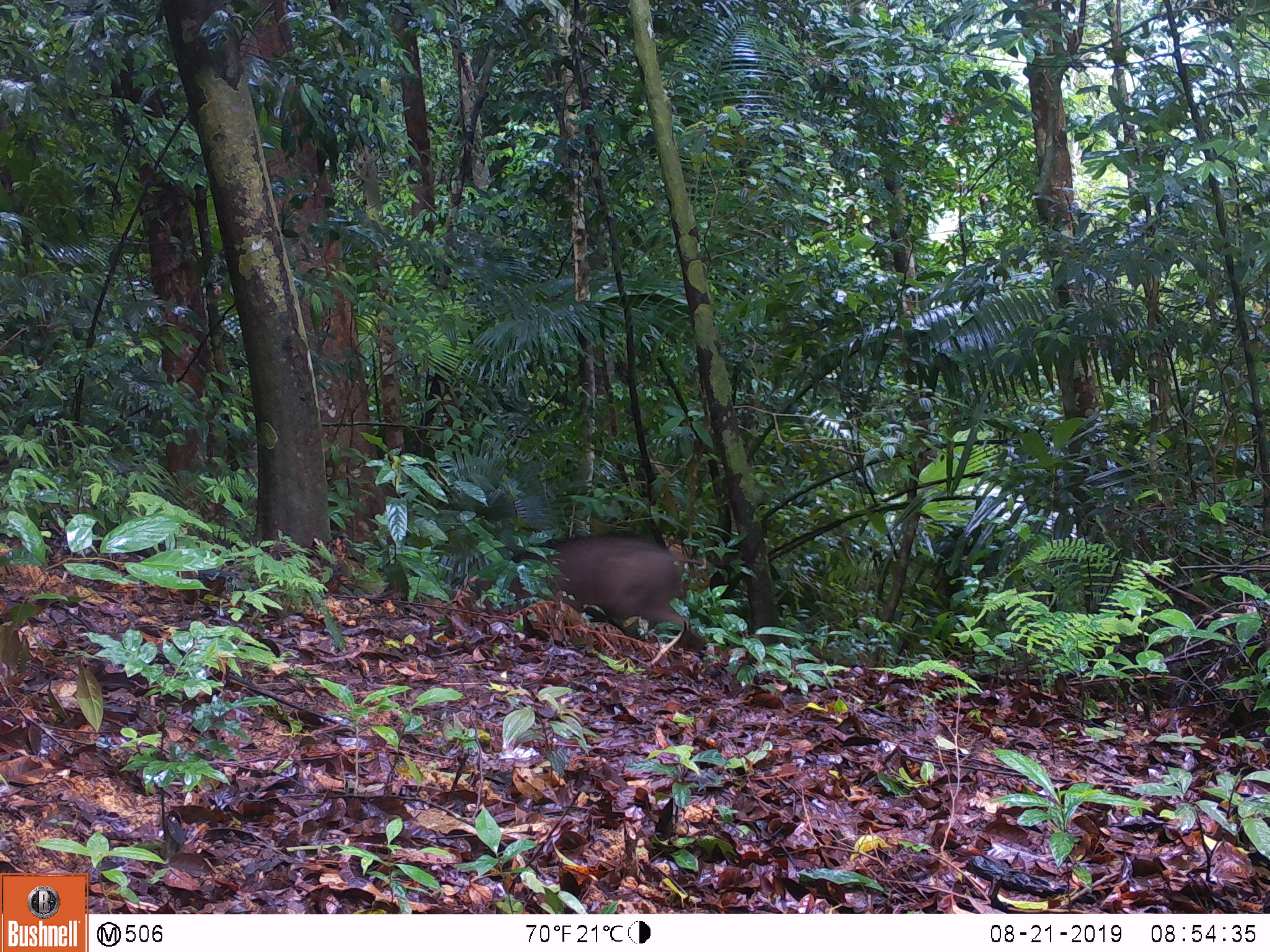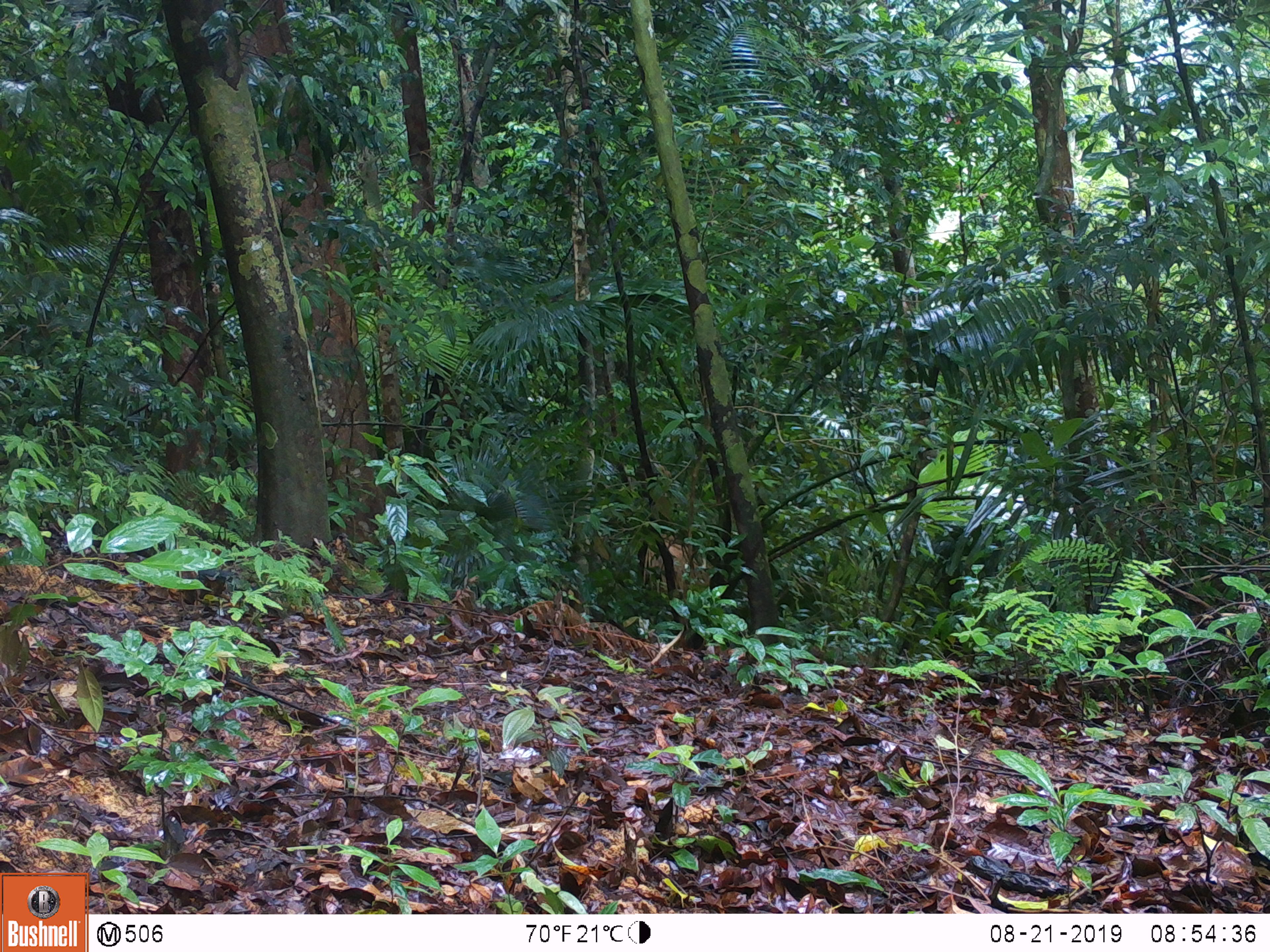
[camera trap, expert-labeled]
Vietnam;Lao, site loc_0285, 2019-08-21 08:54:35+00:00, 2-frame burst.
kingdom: Animalia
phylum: Chordata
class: Mammalia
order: Artiodactyla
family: Suidae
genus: Sus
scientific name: Sus scrofa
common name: eurasian wild pig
Eurasian wild pig (Sus scrofa). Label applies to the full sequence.